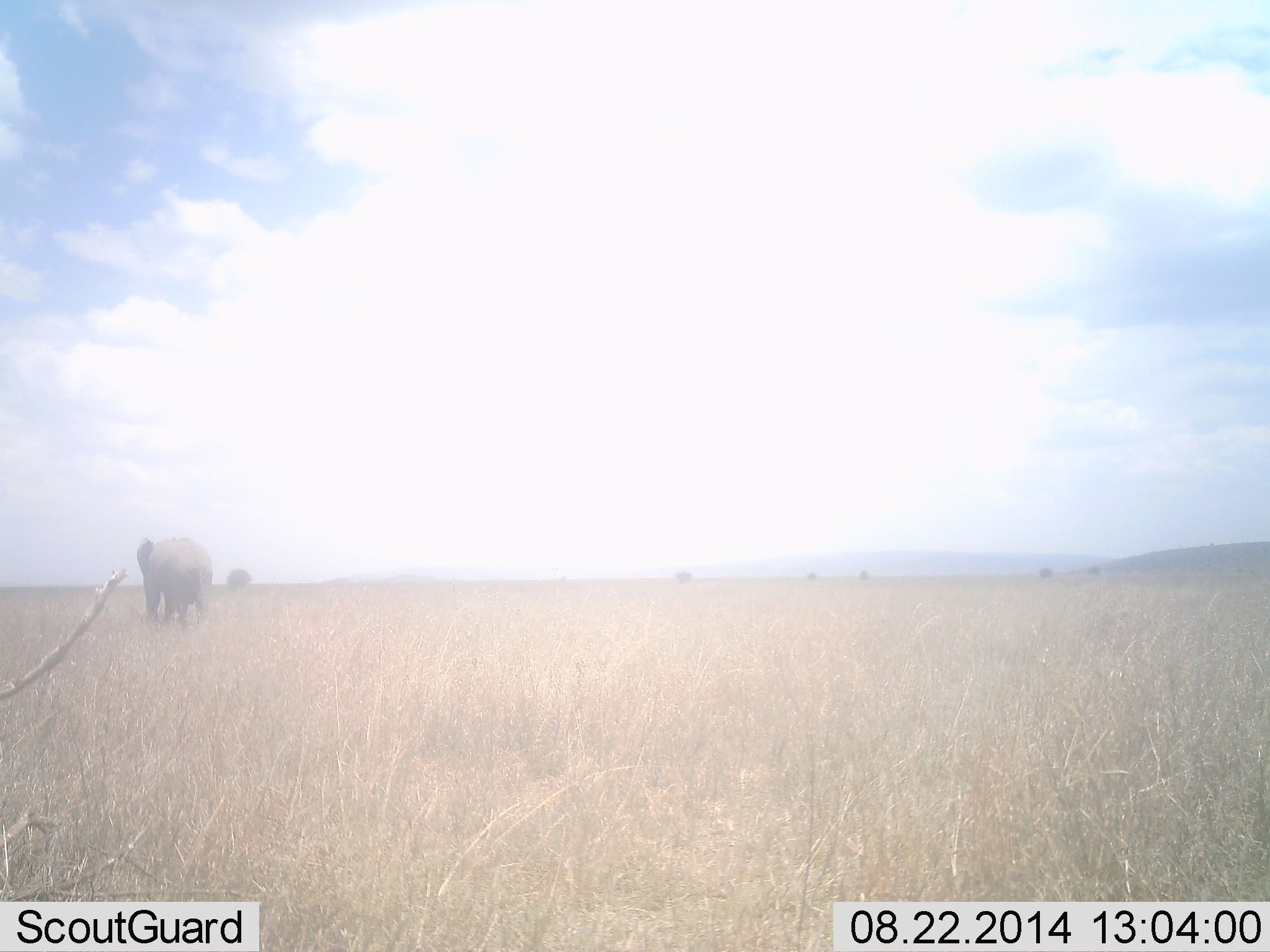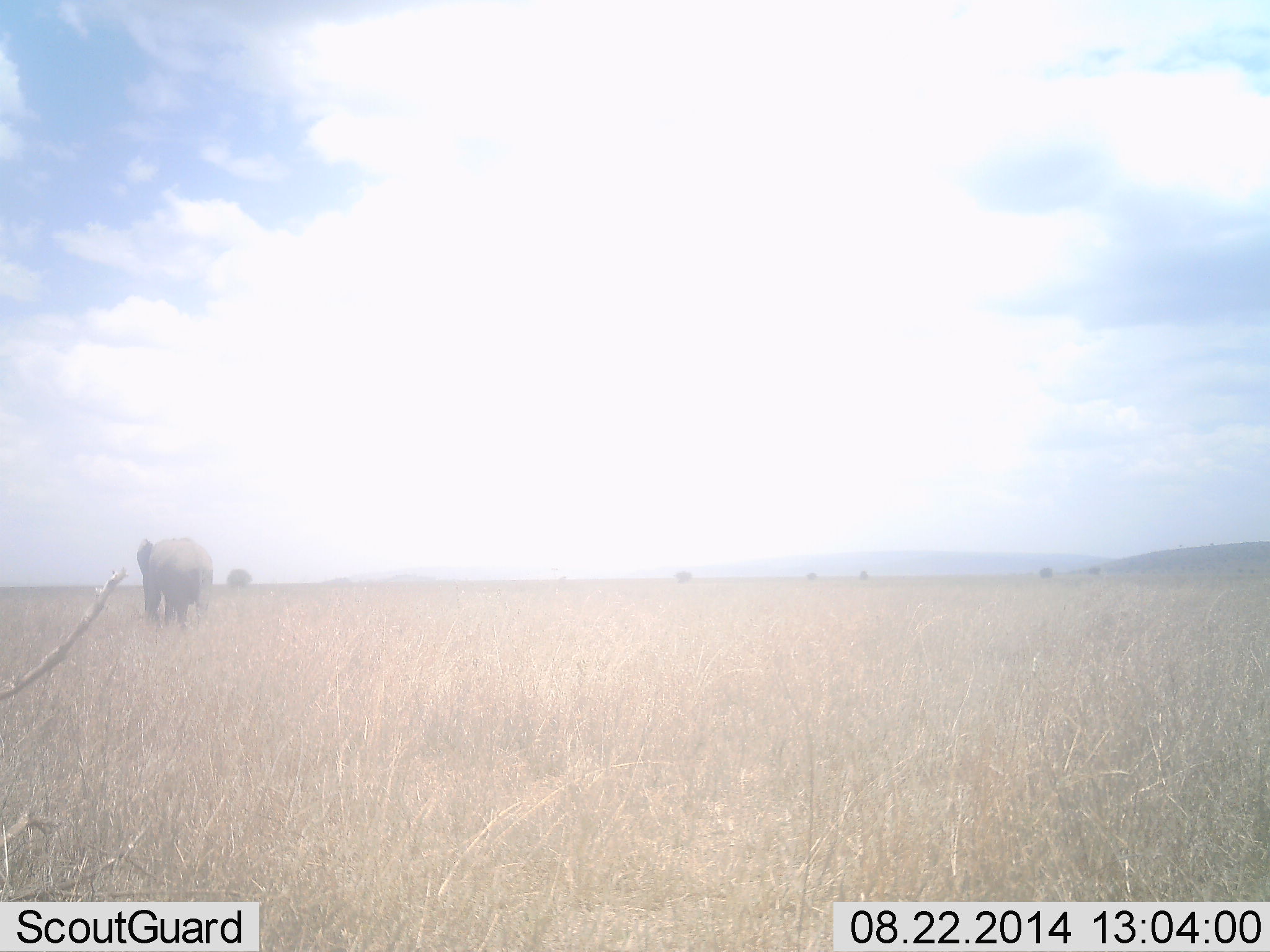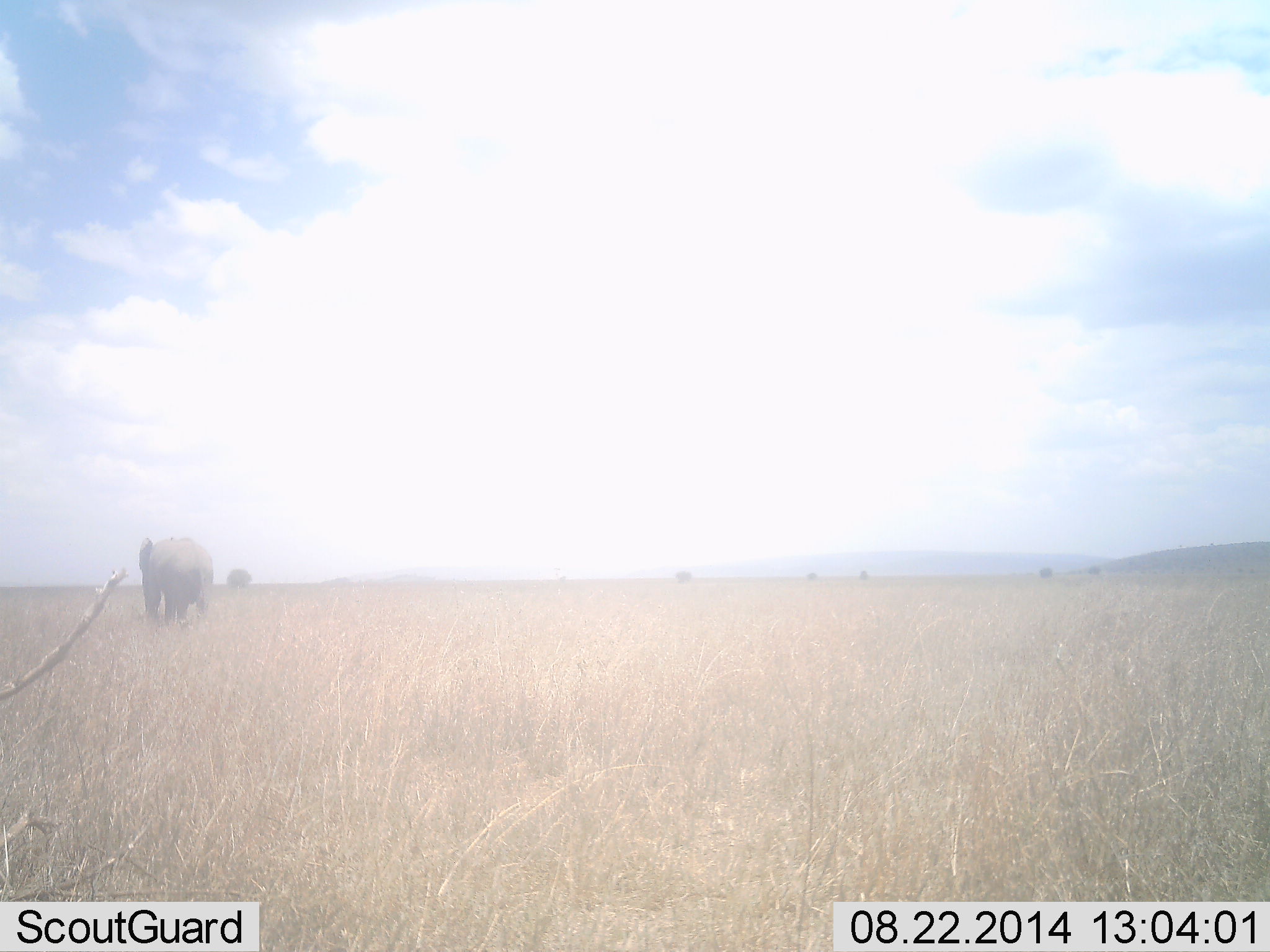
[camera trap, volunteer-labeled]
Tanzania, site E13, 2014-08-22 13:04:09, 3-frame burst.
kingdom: Animalia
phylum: Chordata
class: Mammalia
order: Proboscidea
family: Elephantidae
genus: Loxodonta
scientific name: Loxodonta africana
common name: african bush elephant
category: elephant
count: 1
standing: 80%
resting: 0%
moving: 20%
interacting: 0%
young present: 0%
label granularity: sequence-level